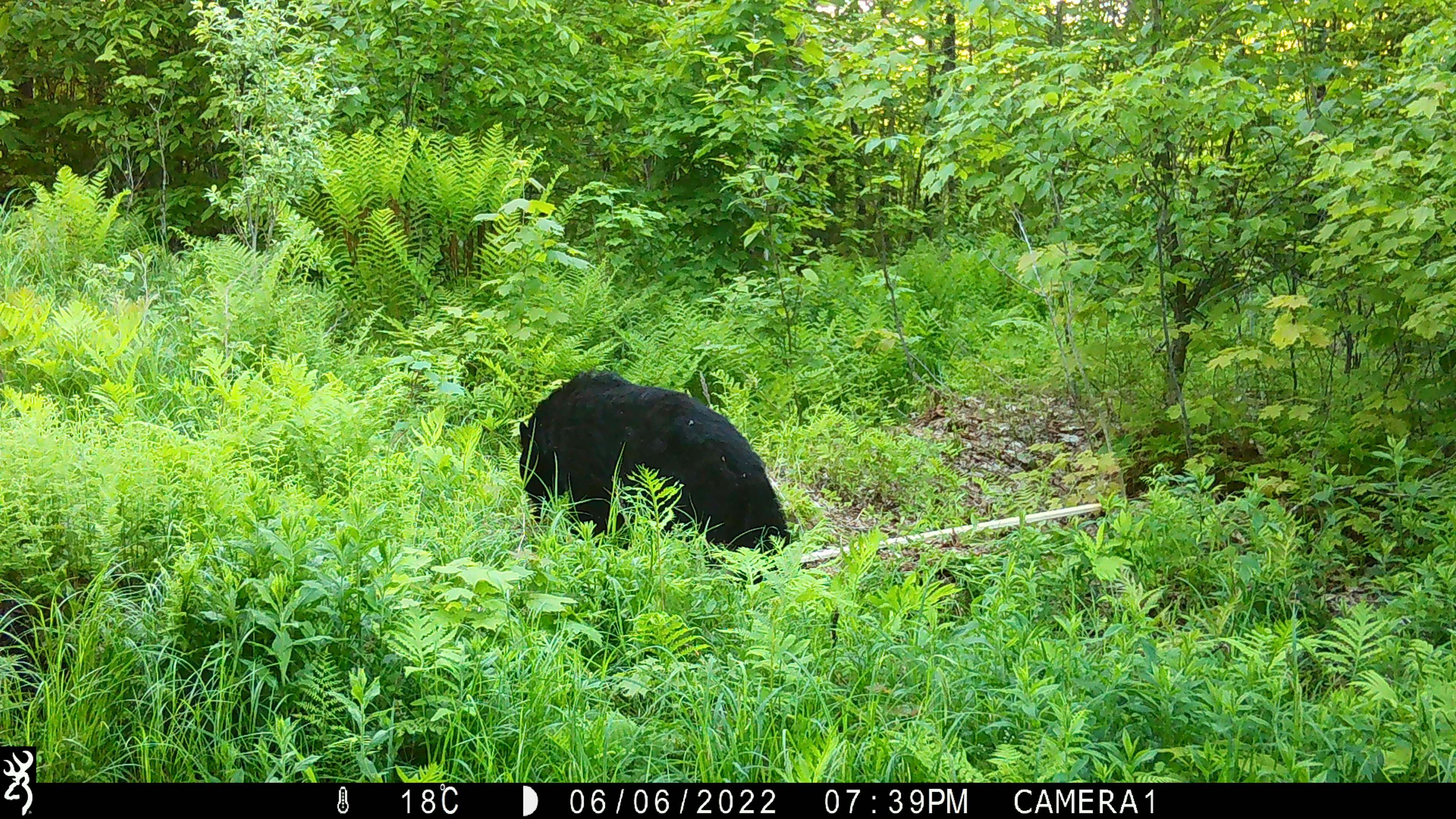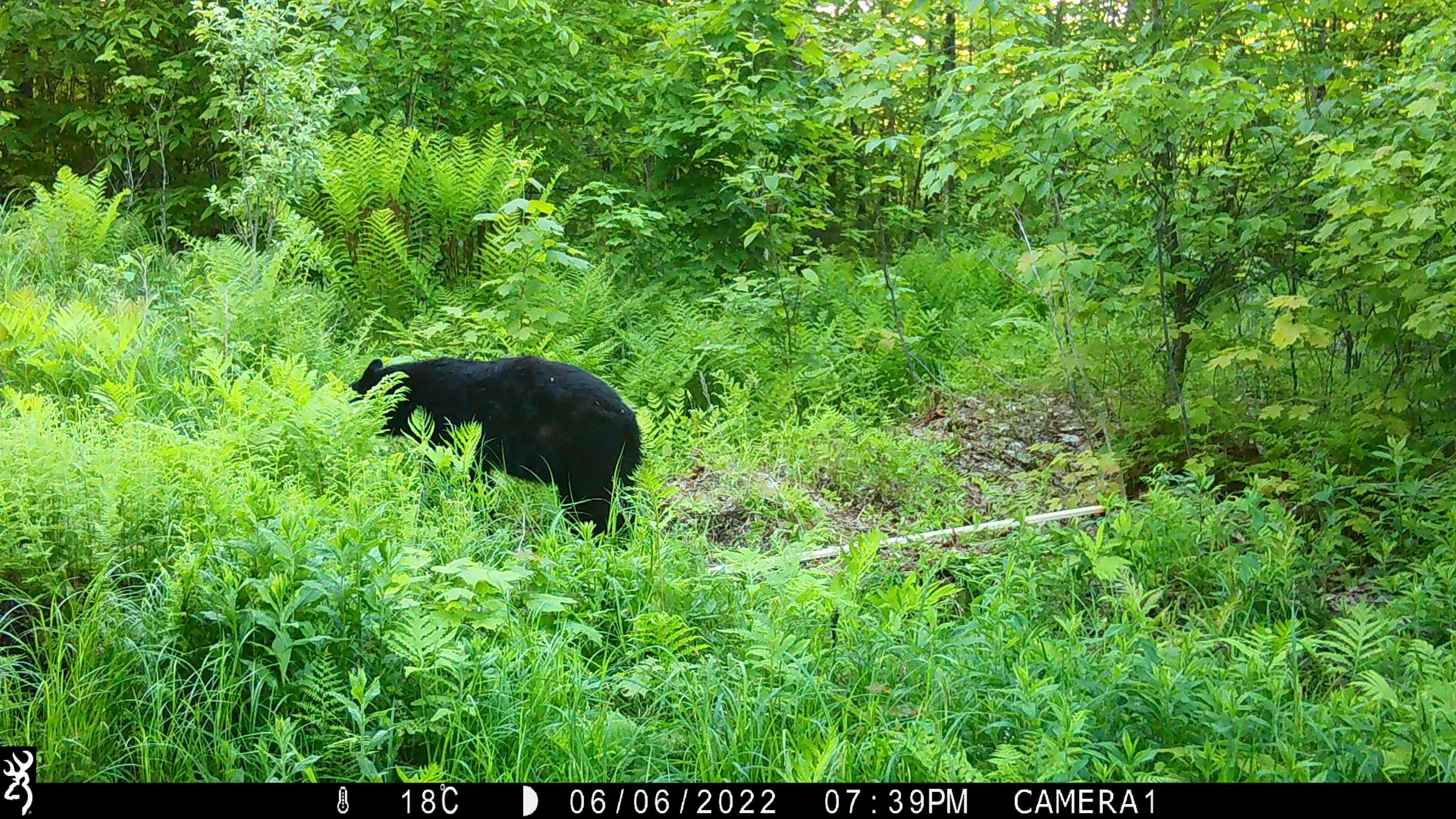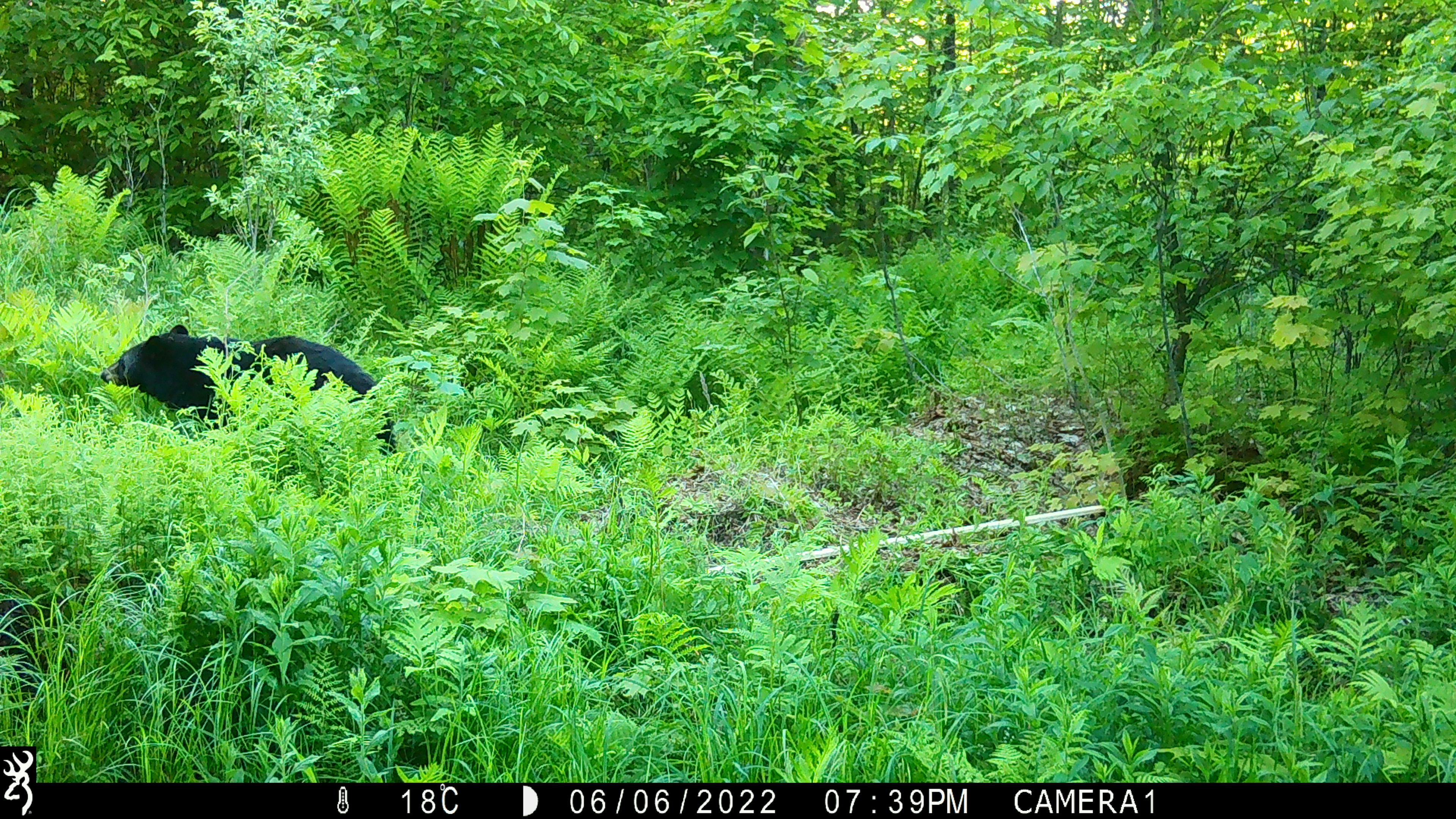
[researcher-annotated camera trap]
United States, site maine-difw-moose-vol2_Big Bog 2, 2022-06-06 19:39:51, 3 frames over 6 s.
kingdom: Animalia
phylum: Chordata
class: Mammalia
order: Carnivora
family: Ursidae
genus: Ursus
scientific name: Ursus americanus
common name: black bear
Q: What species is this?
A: Black bear (Ursus americanus).